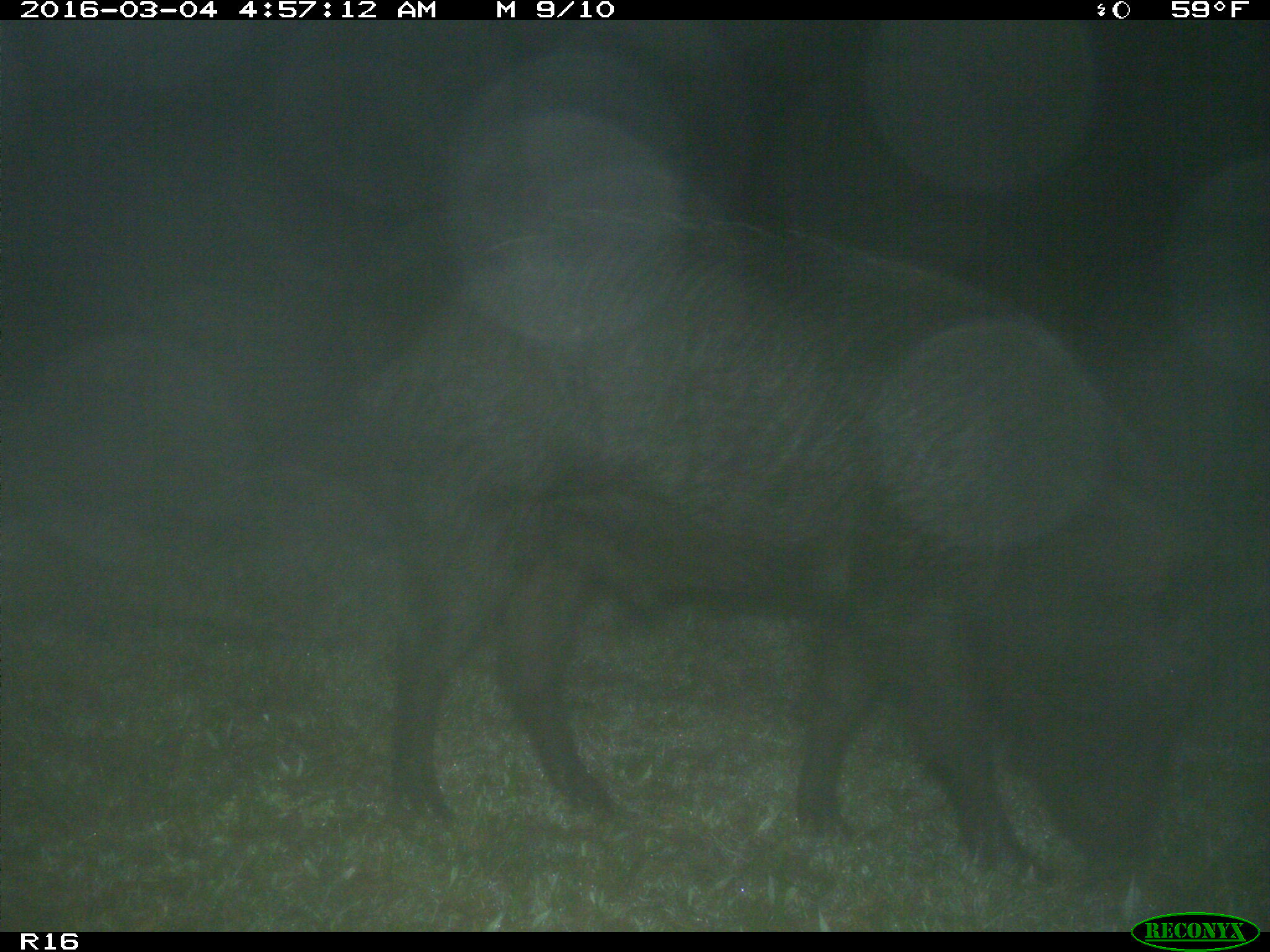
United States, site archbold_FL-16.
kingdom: Animalia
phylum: Chordata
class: Mammalia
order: Artiodactyla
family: Suidae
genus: Sus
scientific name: Sus scrofa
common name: wild boar